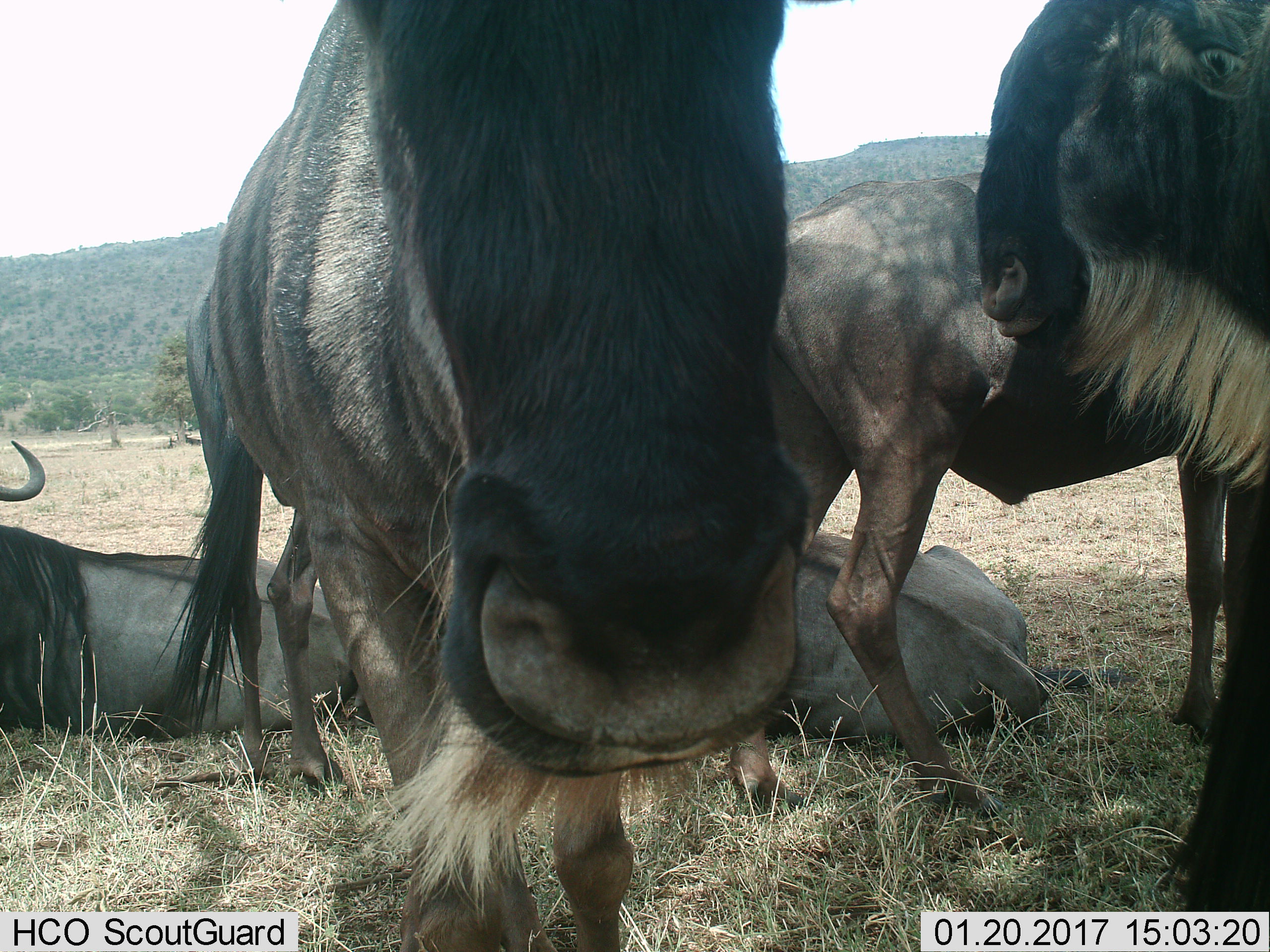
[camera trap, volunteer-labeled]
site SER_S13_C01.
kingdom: Animalia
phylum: Chordata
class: Mammalia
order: Artiodactyla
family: Bovidae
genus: Connochaetes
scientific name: Connochaetes taurinus taurinus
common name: blue wildebeest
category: wildebeestblue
Wildebeestblue (blue wildebeest) (Connochaetes taurinus taurinus), count 5. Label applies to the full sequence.